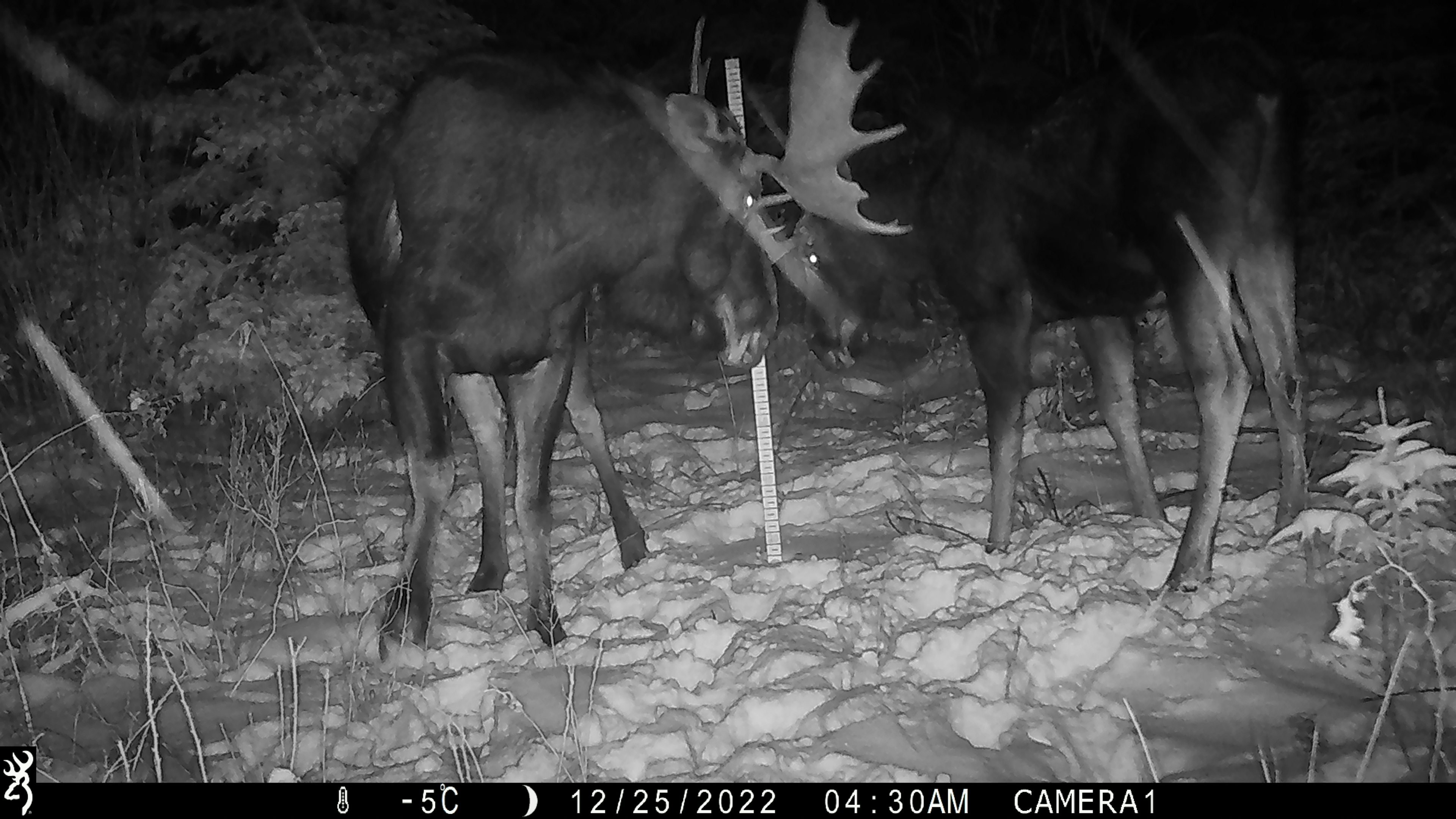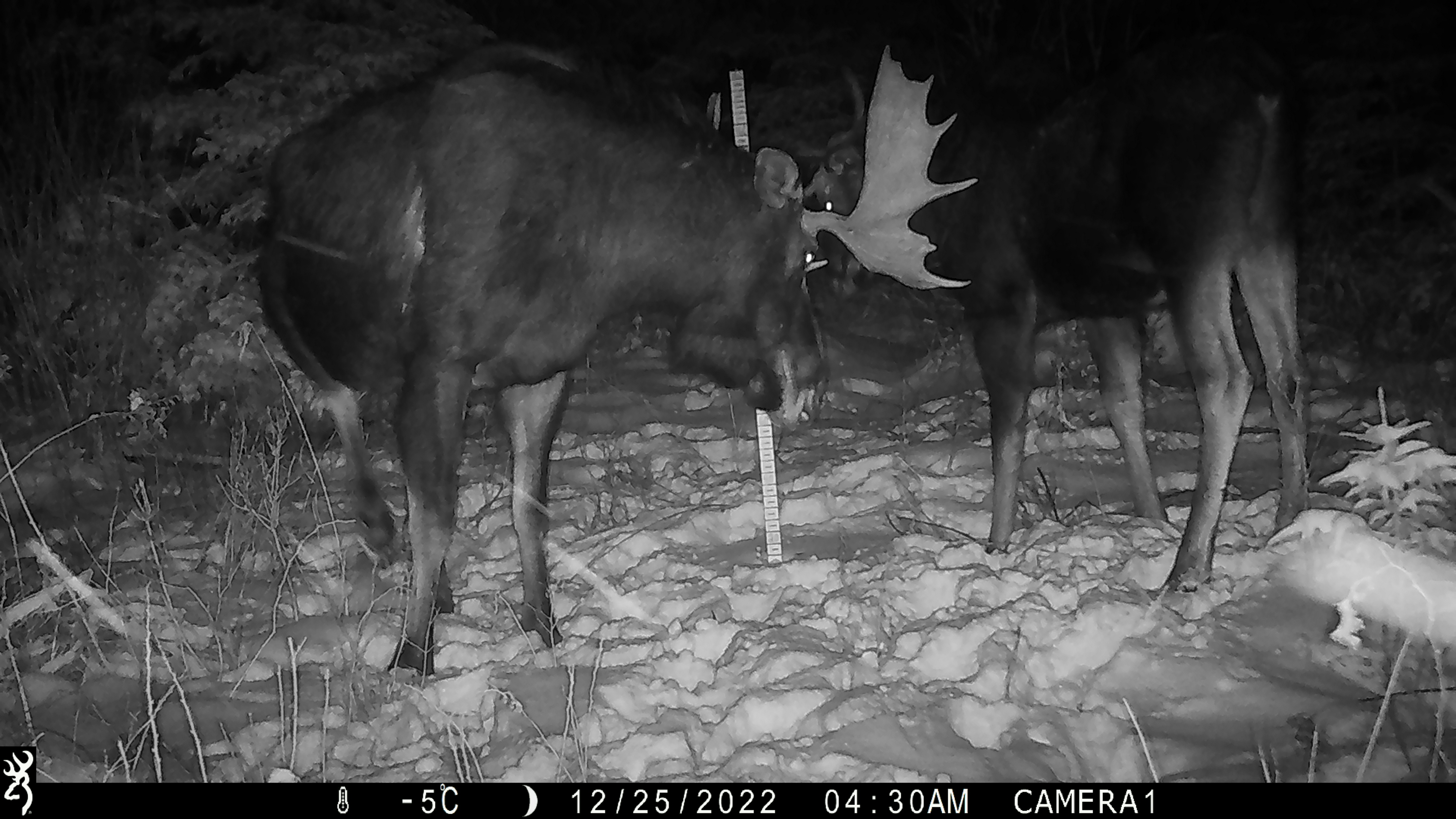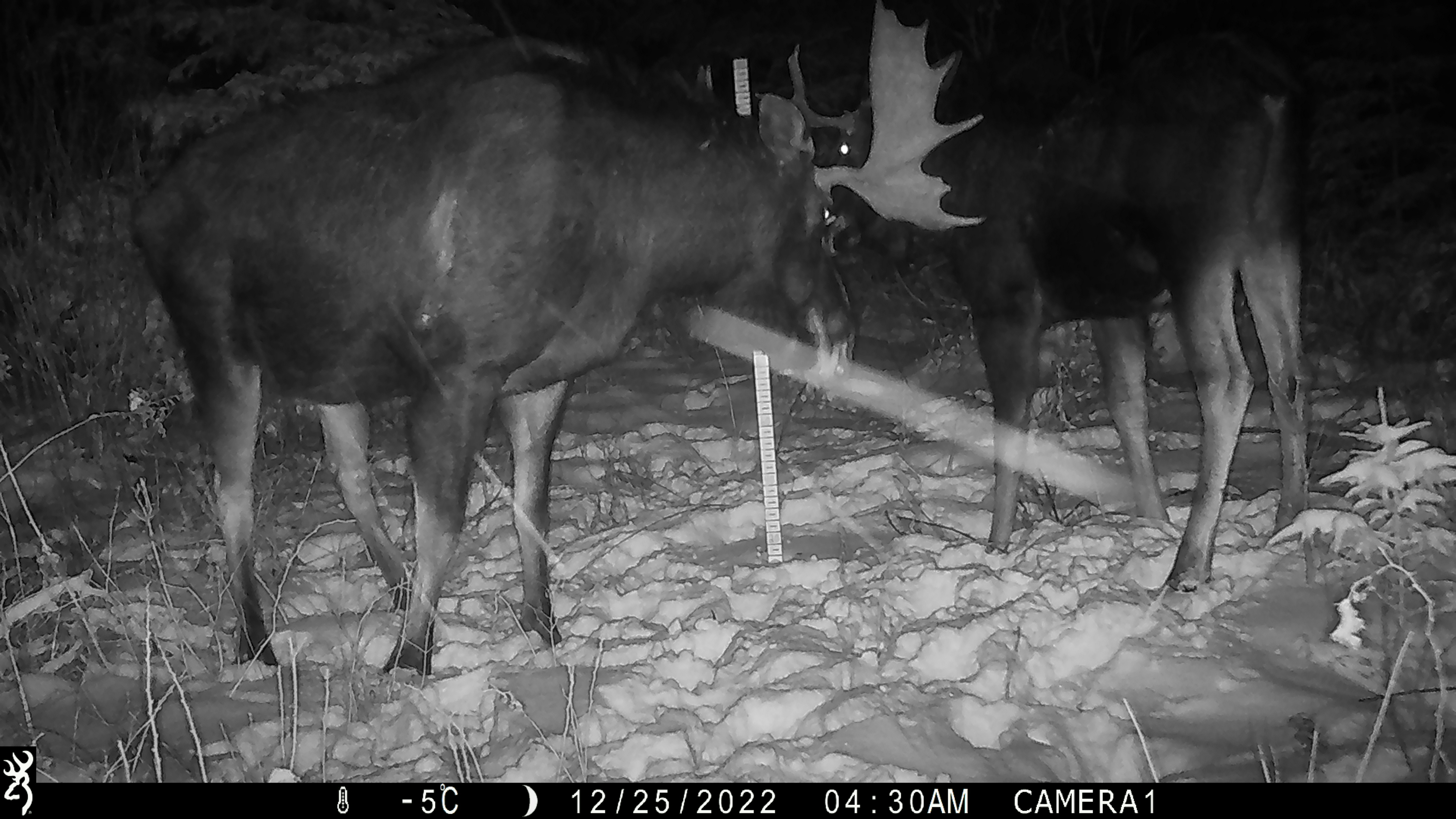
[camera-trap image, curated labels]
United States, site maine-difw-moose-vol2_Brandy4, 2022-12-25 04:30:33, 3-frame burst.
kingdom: Animalia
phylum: Chordata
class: Mammalia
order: Artiodactyla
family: Cervidae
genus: Alces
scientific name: Alces alces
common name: moose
Moose (Alces alces).